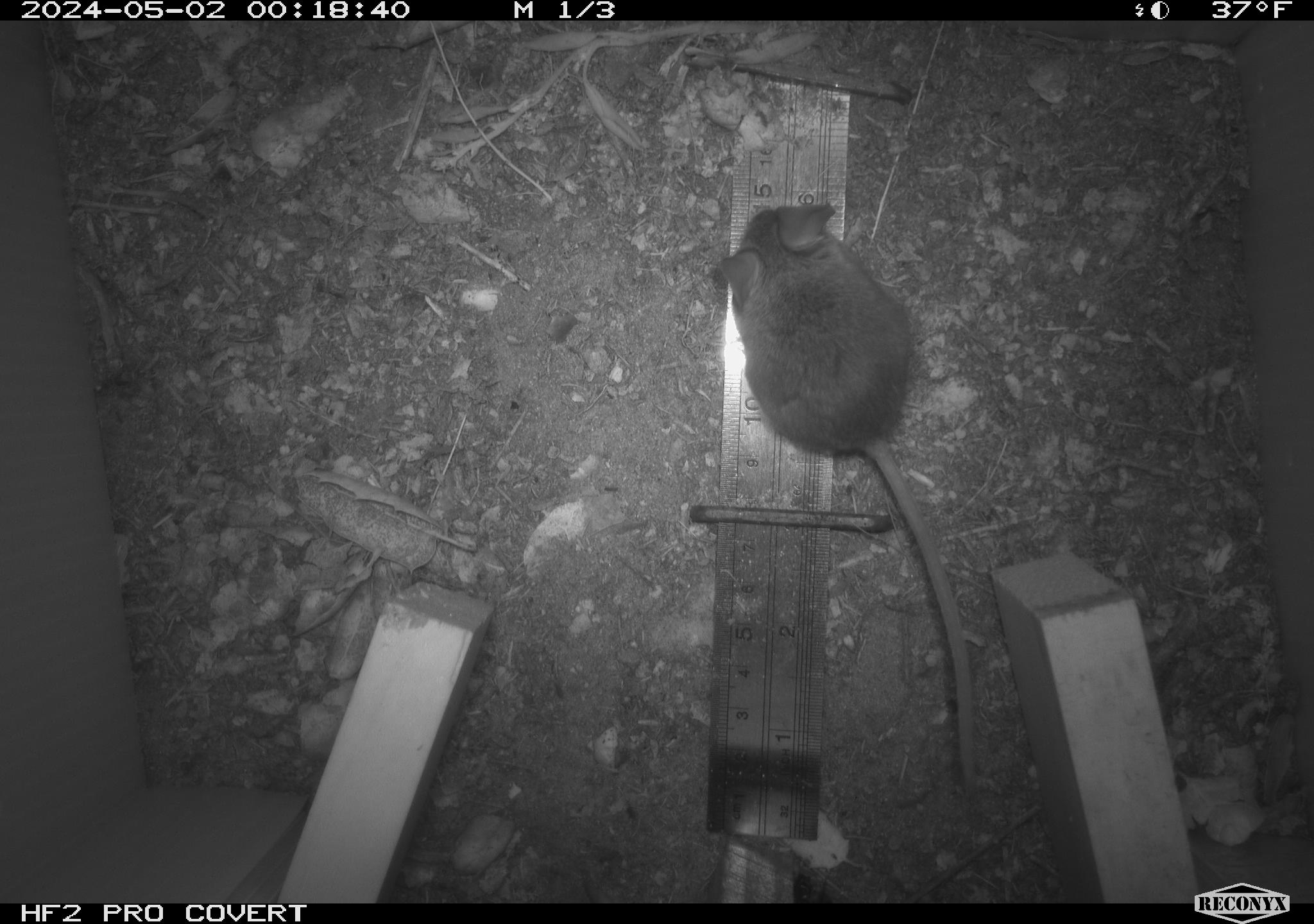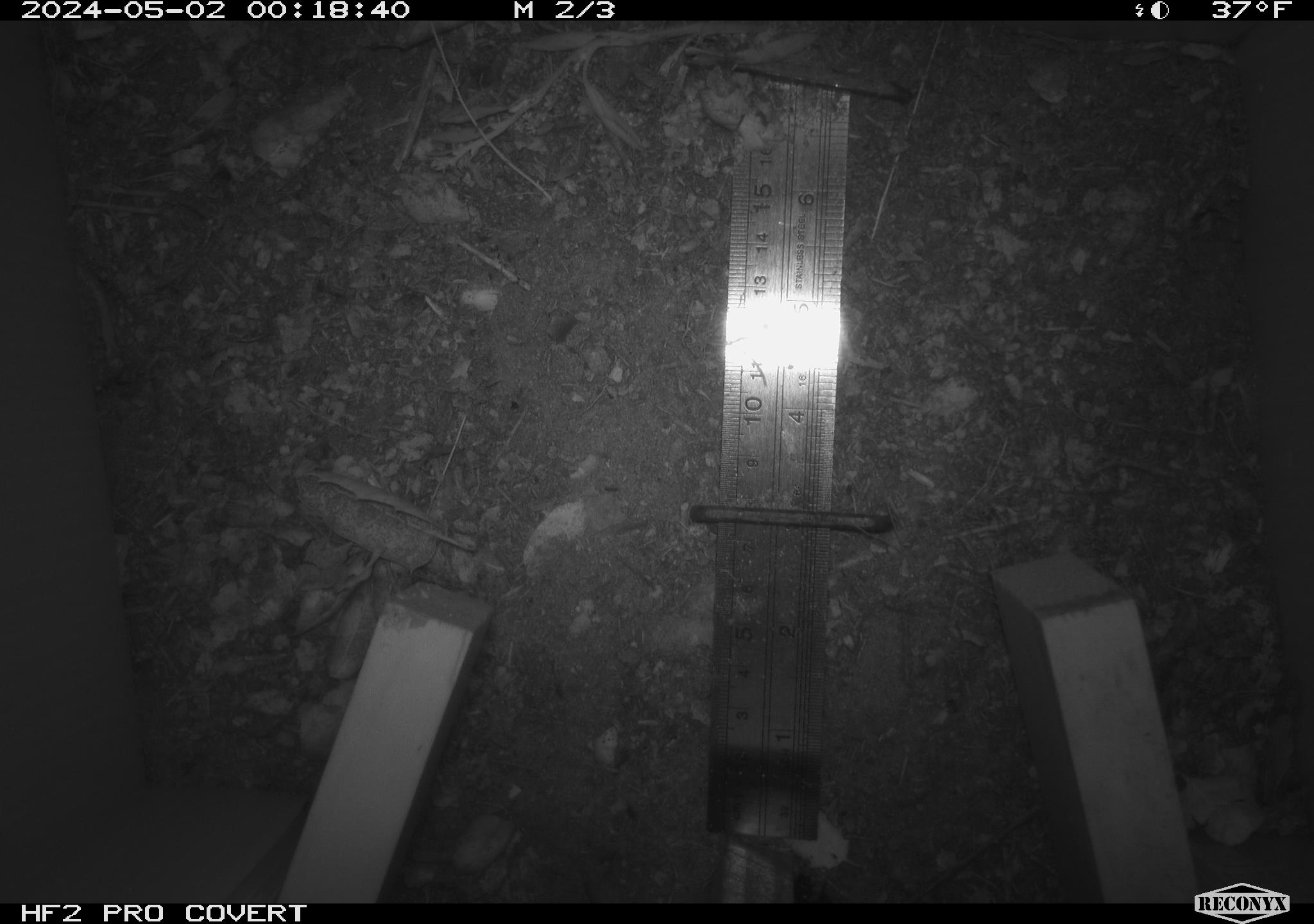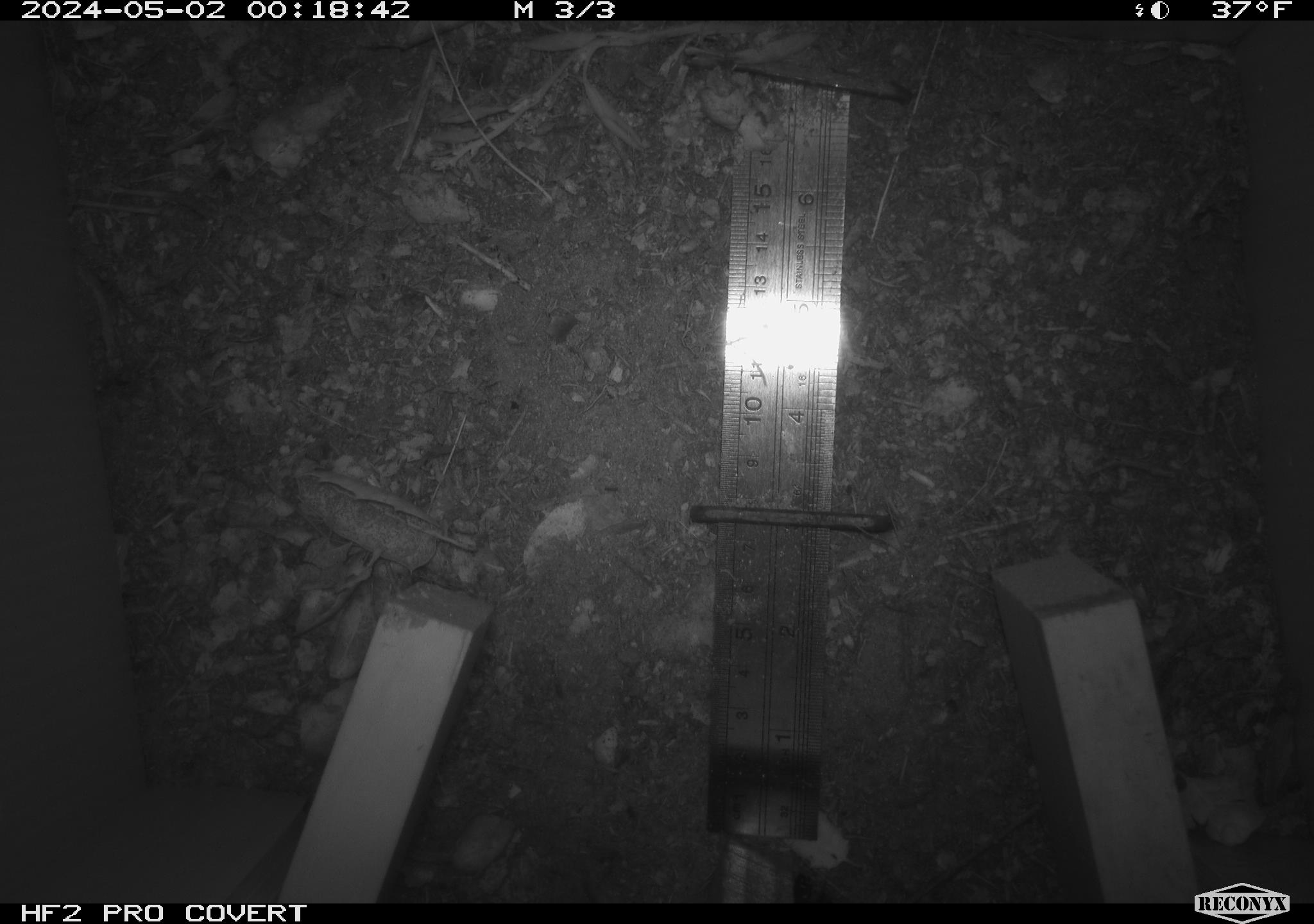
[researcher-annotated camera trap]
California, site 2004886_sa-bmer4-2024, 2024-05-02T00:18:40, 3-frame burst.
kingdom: Animalia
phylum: Chordata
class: Mammalia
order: Rodentia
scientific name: Rodentia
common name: mouse species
Mouse species (Rodentia).